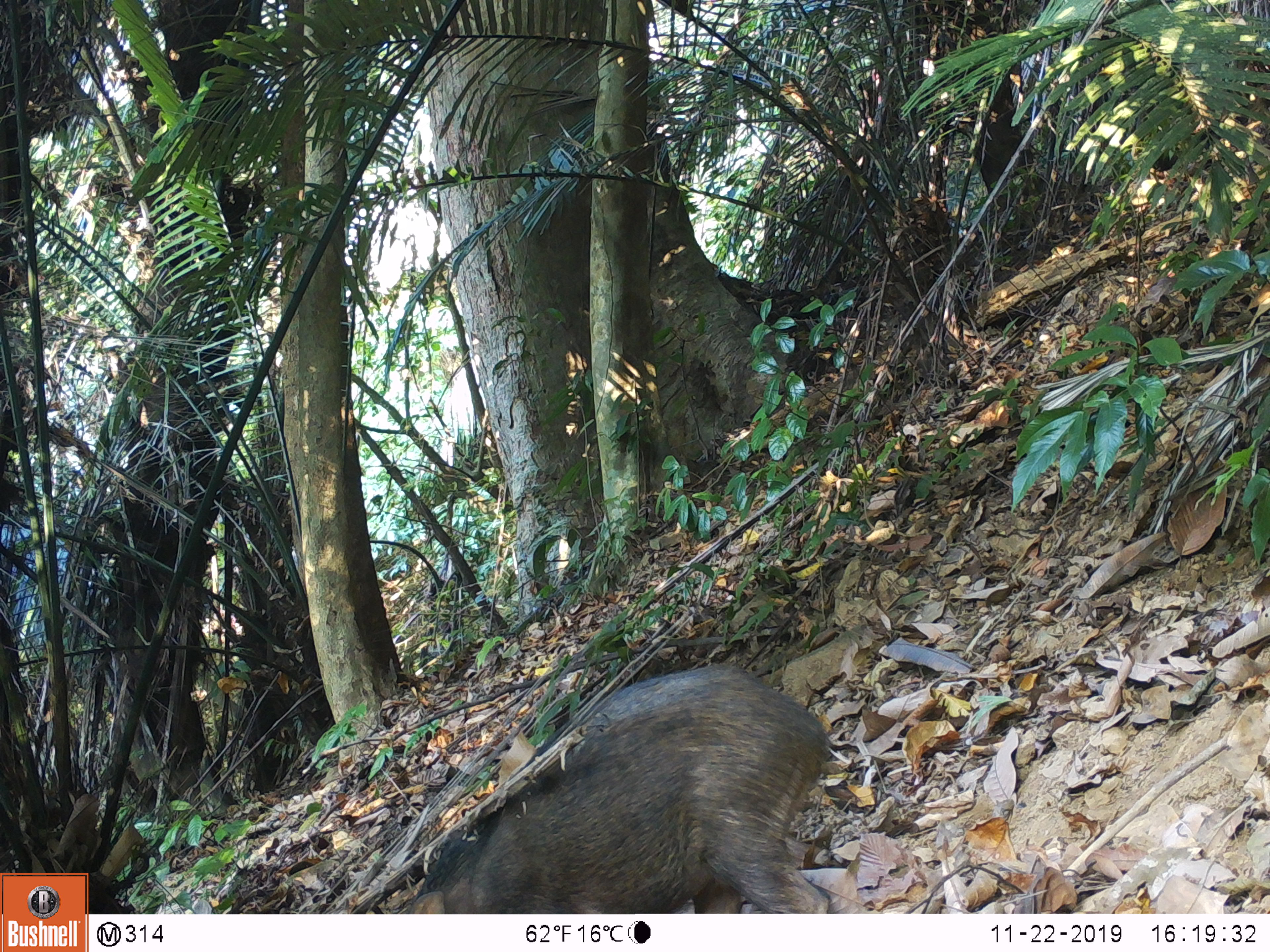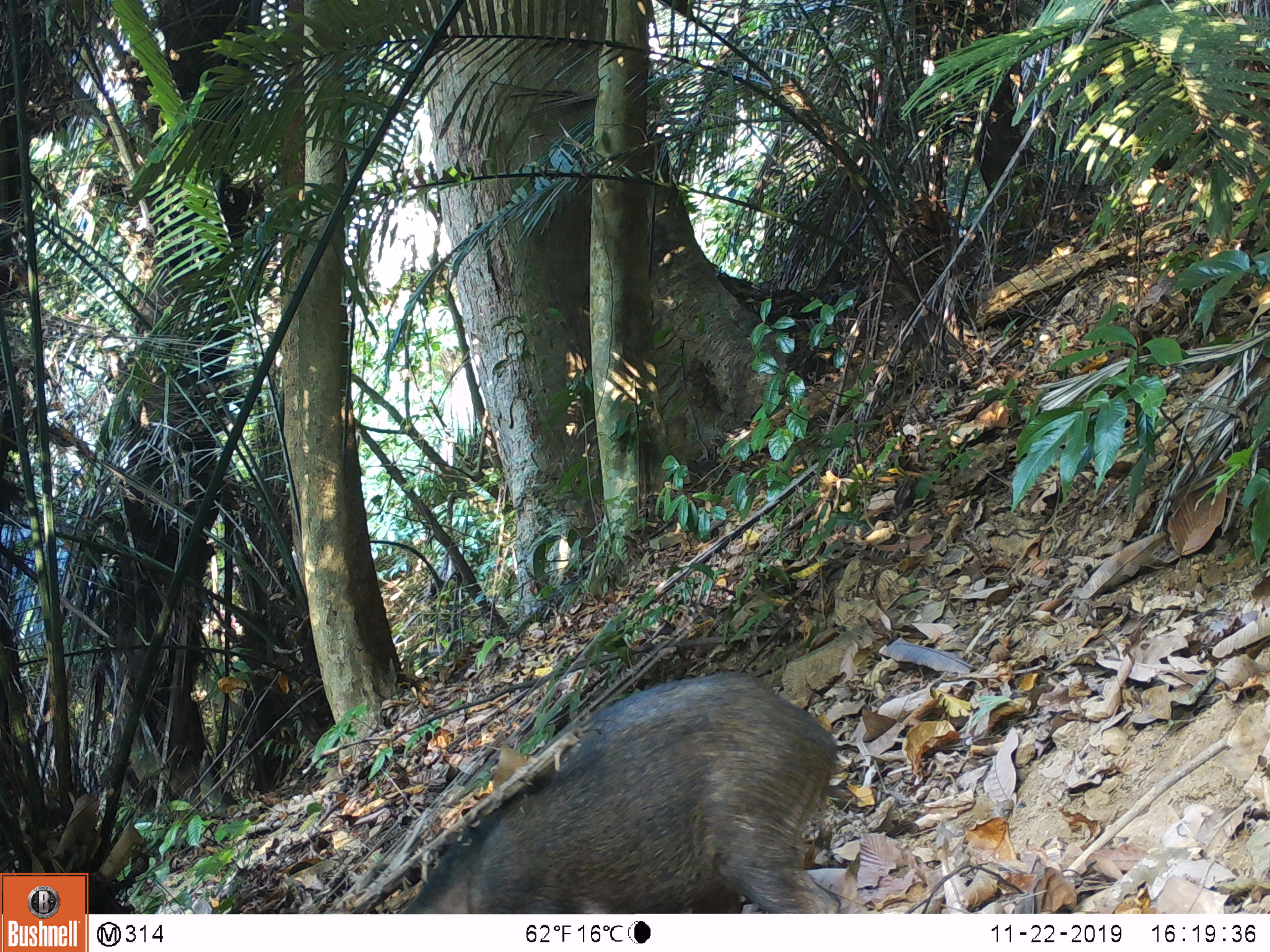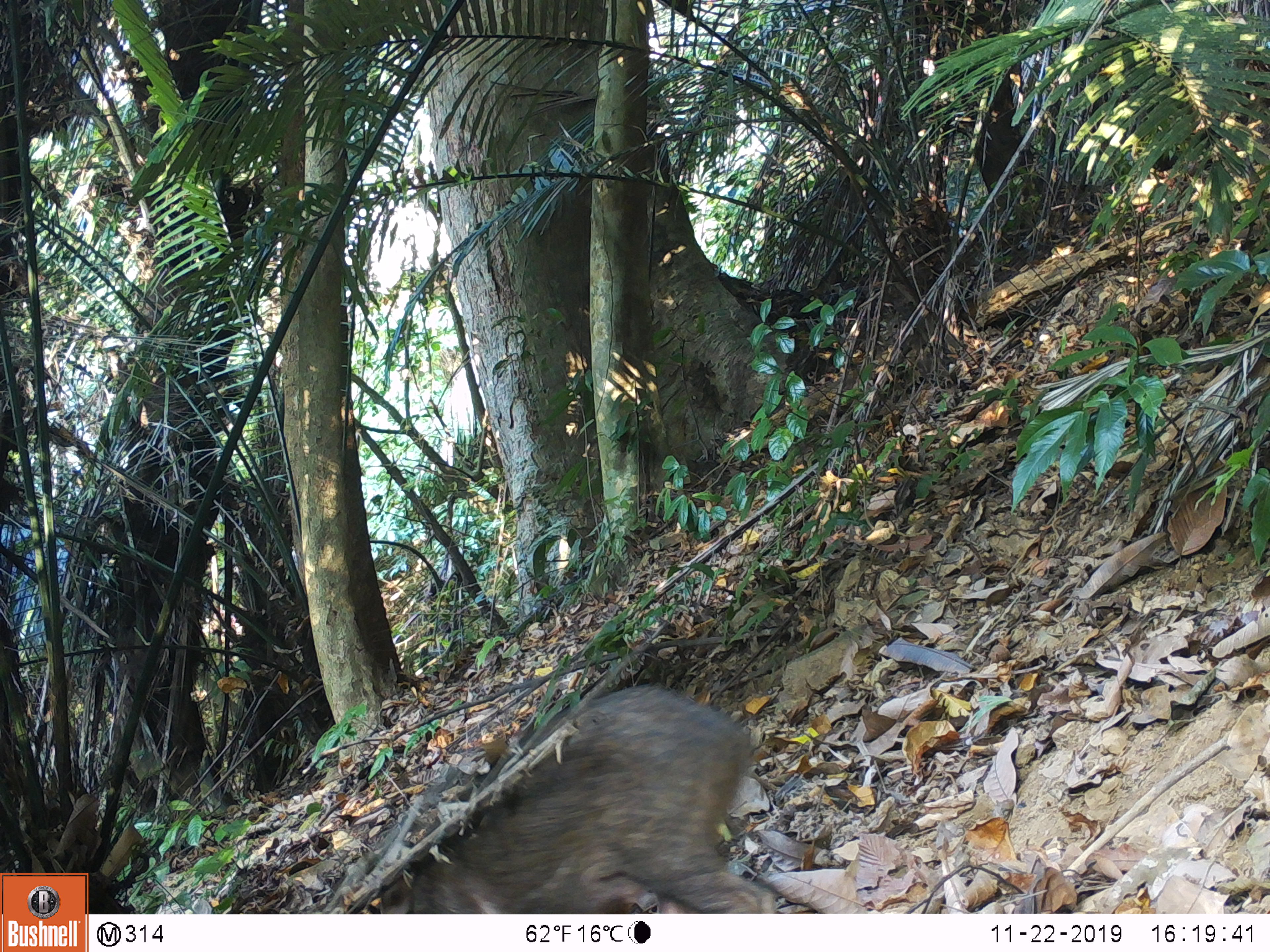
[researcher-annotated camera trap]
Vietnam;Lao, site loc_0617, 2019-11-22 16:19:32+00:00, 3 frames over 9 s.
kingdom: Animalia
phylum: Chordata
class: Mammalia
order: Artiodactyla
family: Suidae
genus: Sus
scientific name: Sus scrofa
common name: eurasian wild pig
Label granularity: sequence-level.